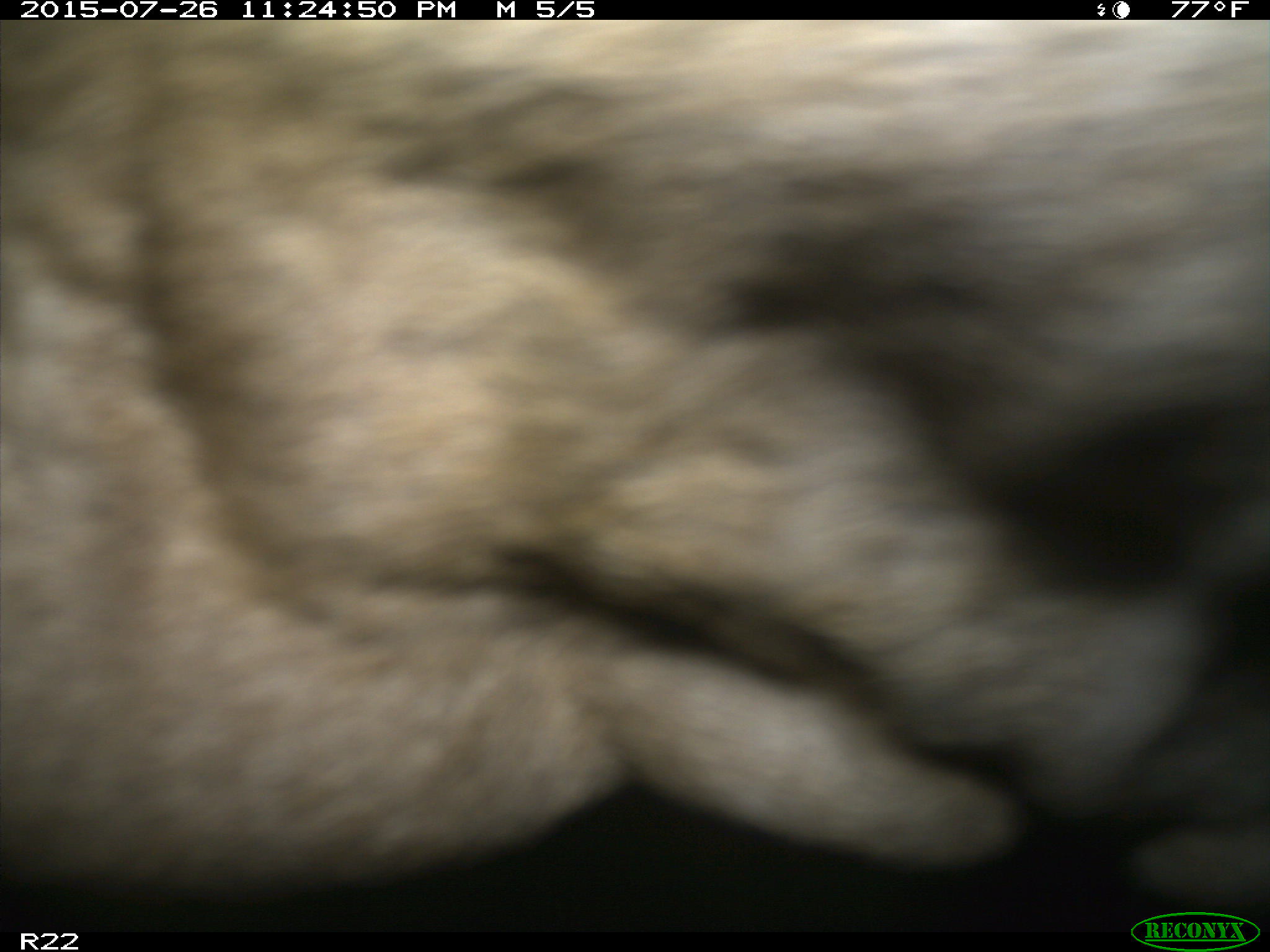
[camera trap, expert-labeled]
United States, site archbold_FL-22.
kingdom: Animalia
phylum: Chordata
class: Mammalia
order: Artiodactyla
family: Bovidae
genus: Bos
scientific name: Bos taurus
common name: domestic cow